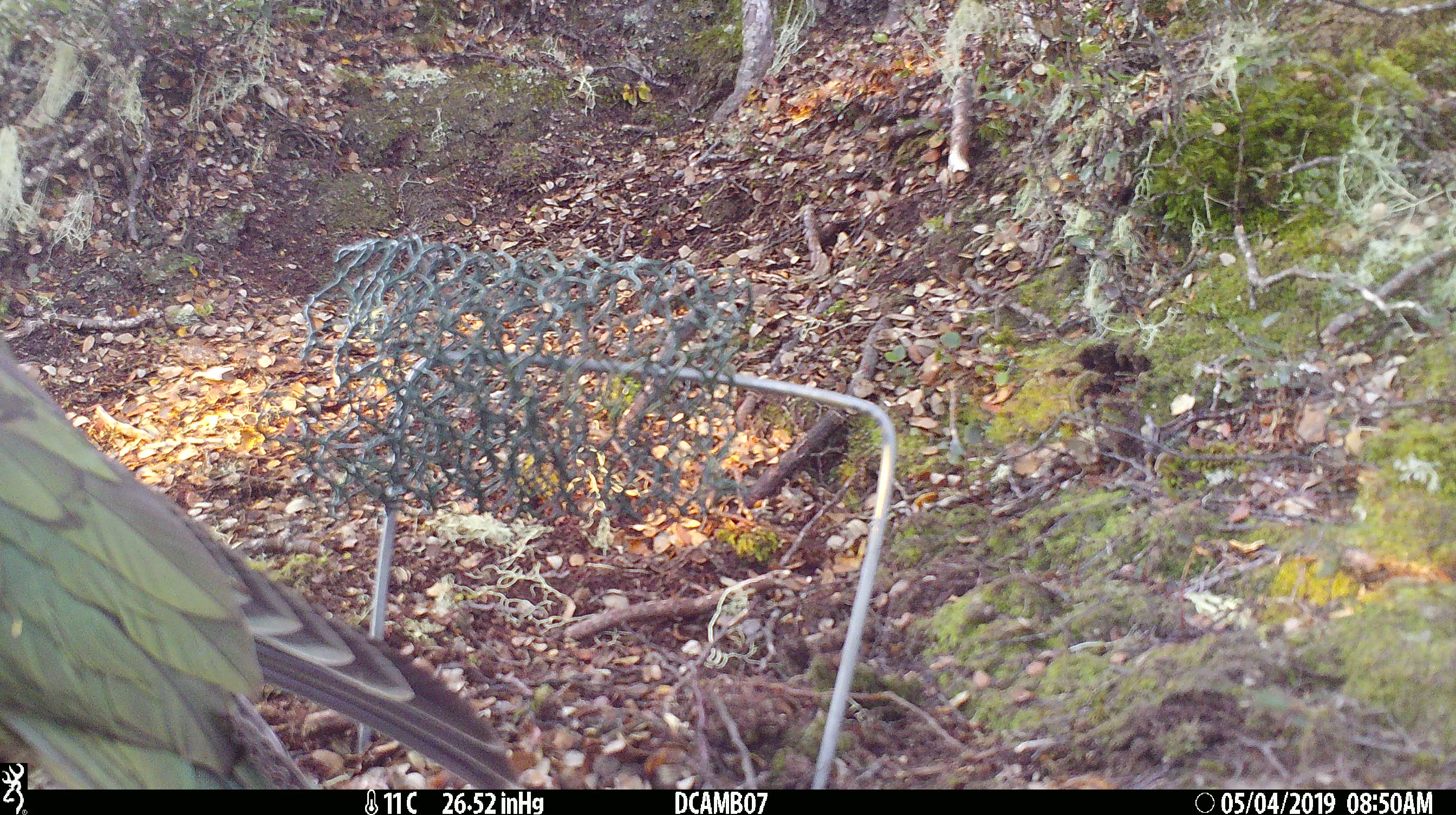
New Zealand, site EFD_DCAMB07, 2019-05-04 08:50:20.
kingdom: Animalia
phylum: Chordata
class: Aves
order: Psittaciformes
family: Strigopidae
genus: Nestor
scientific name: Nestor notabilis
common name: kea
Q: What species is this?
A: Kea (Nestor notabilis).